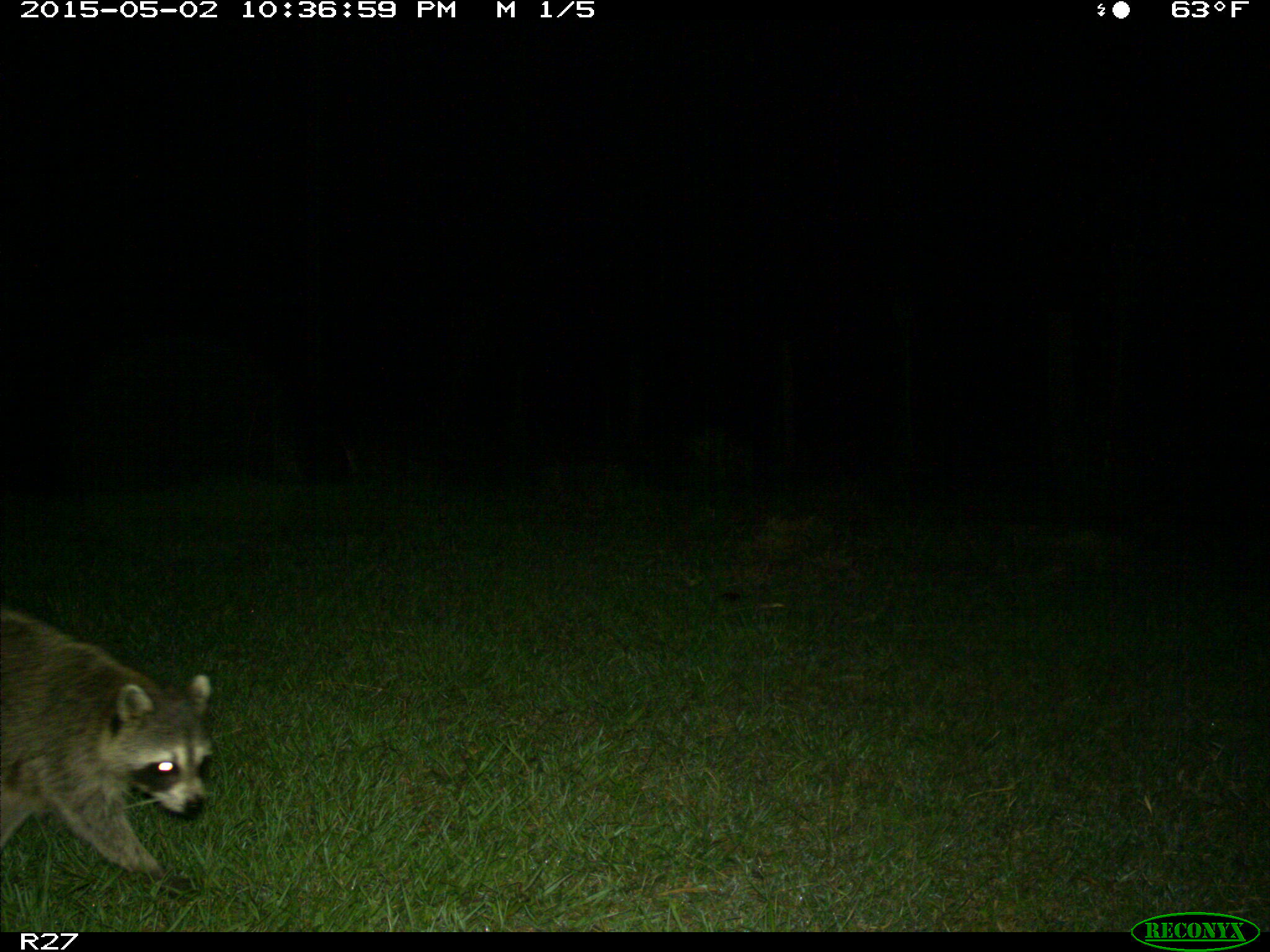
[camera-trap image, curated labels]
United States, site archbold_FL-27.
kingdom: Animalia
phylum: Chordata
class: Mammalia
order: Carnivora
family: Procyonidae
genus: Procyon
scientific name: Procyon lotor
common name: common raccoon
Procyon lotor (common raccoon).